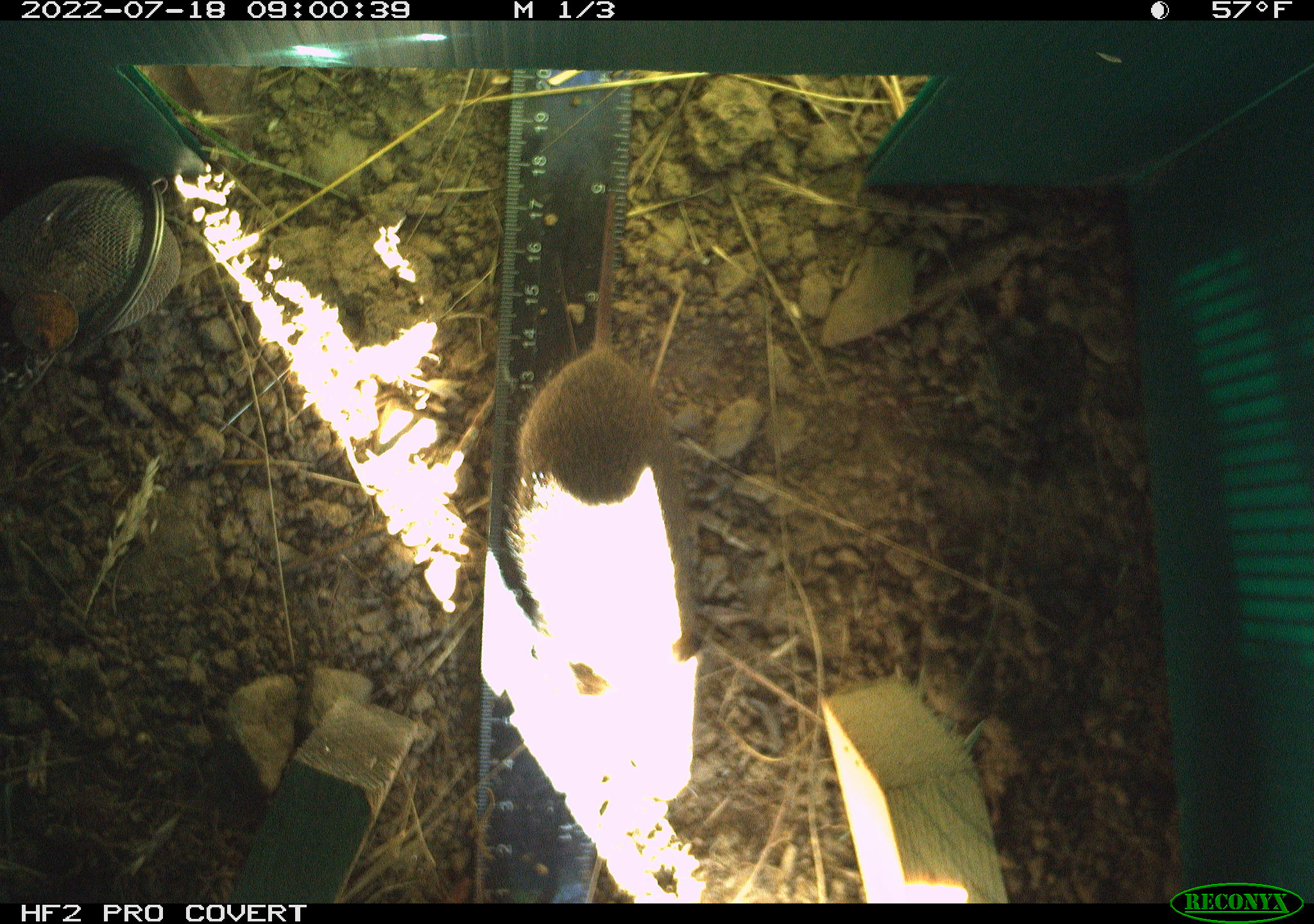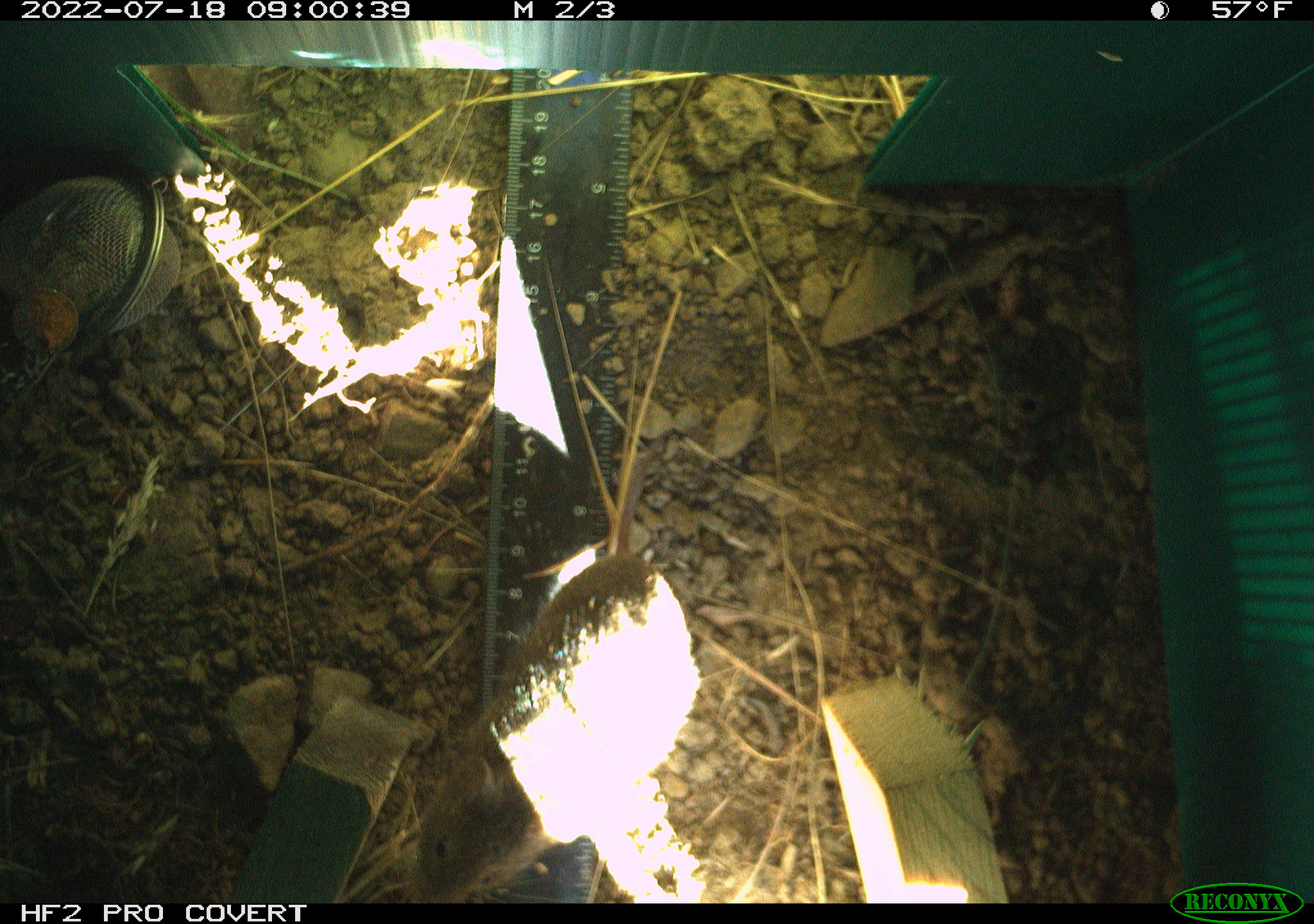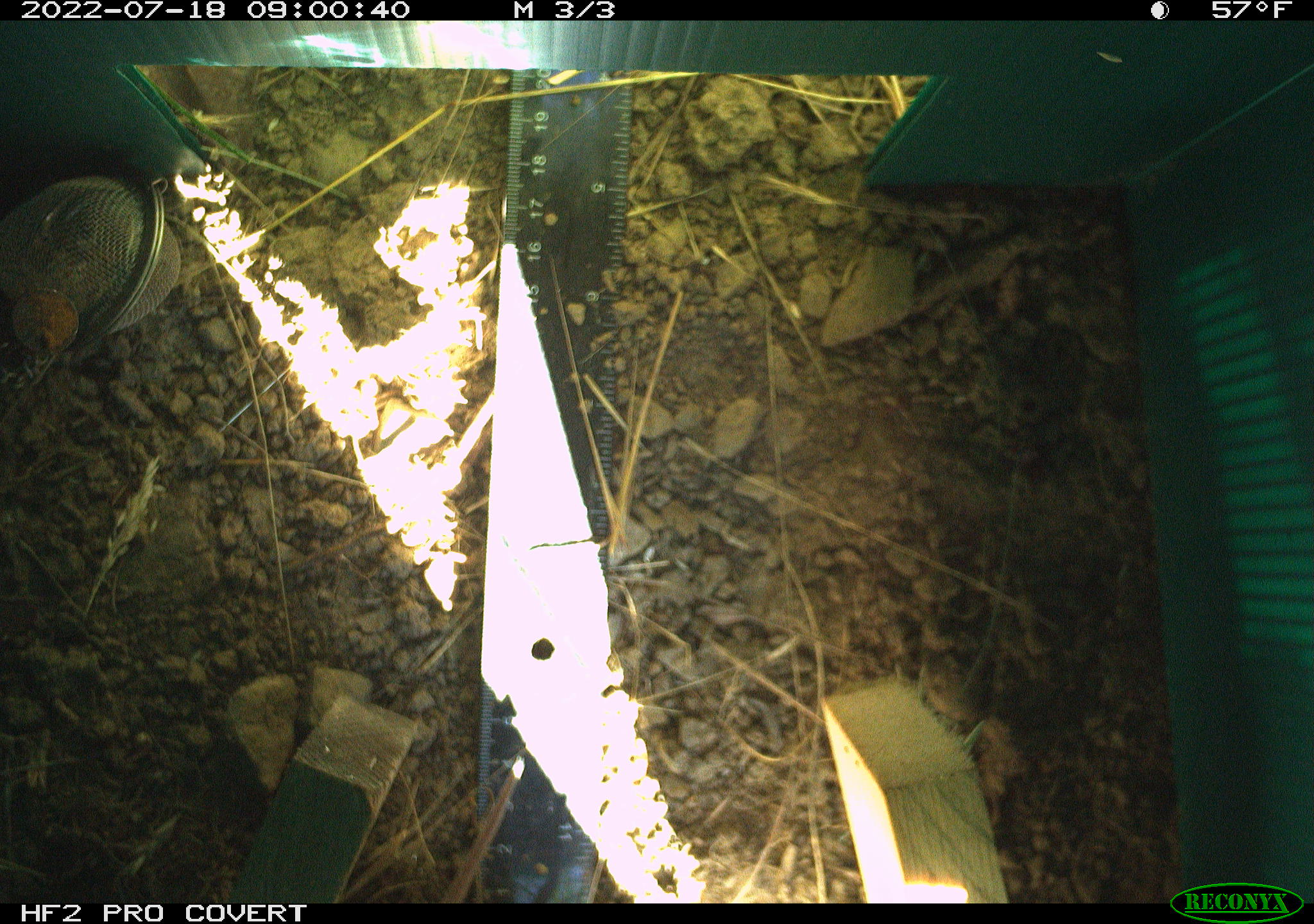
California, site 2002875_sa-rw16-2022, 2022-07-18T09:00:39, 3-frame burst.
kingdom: Animalia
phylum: Chordata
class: Mammalia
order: Rodentia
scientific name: Rodentia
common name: mouse species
Mouse species (Rodentia).